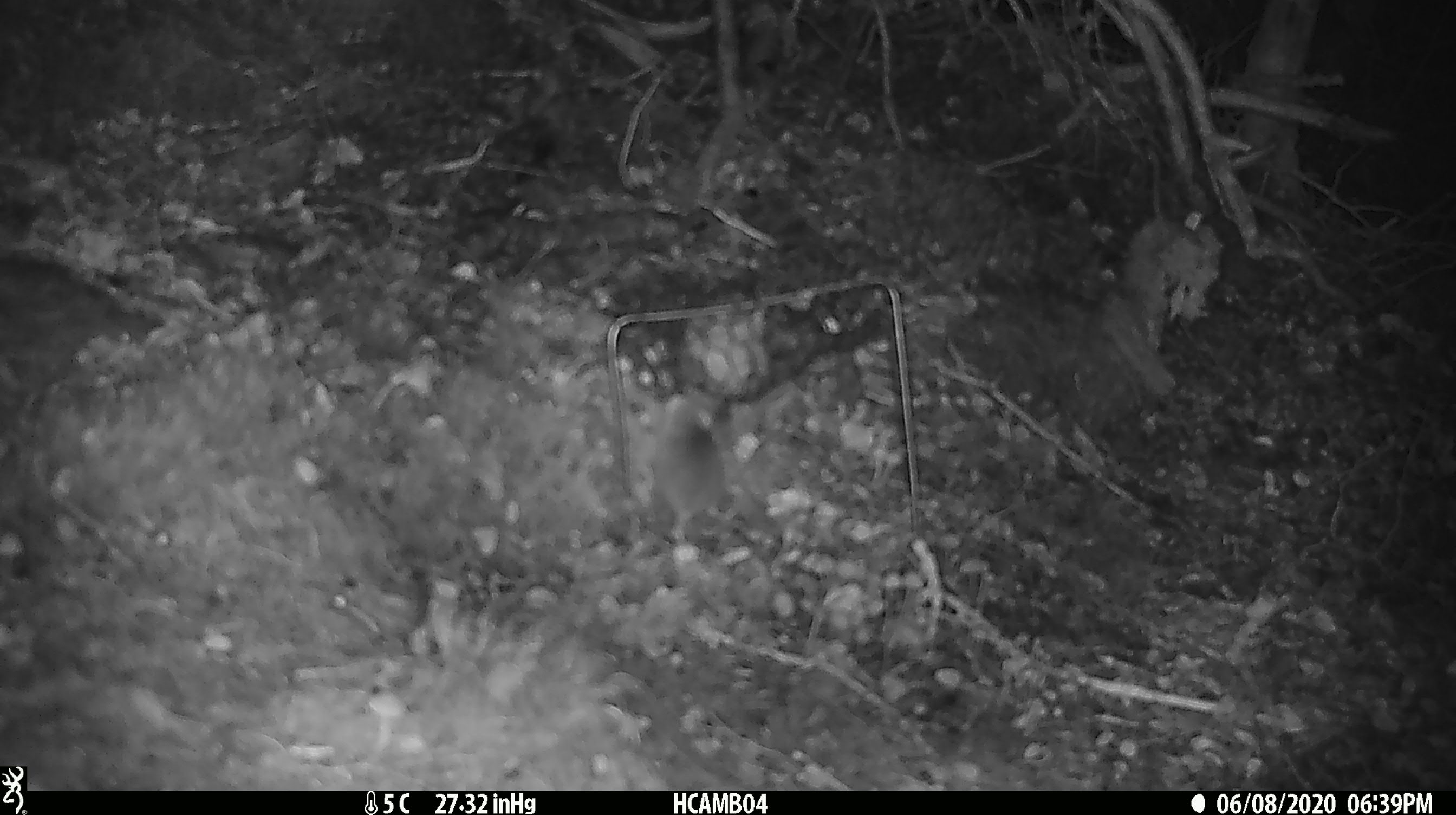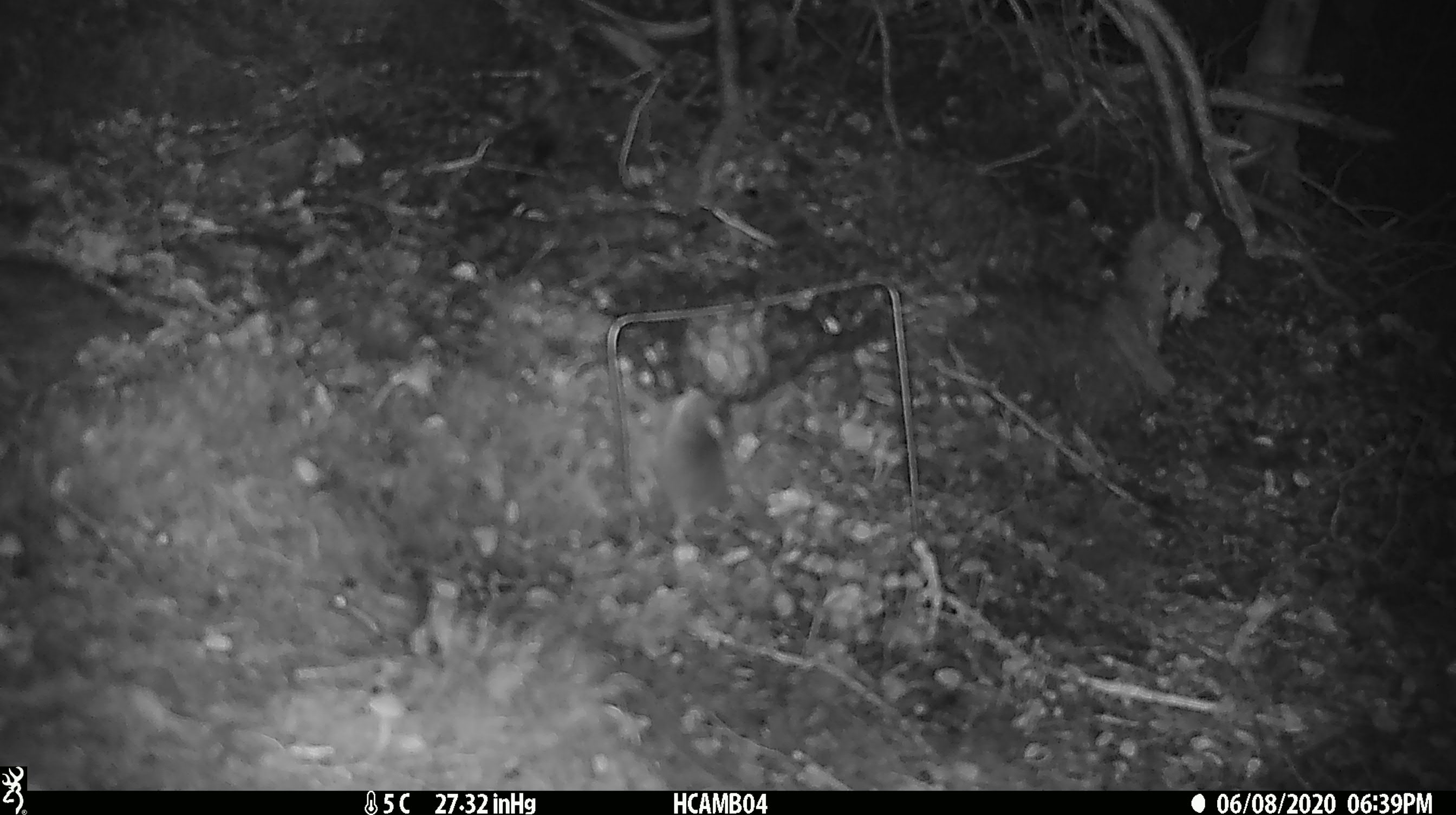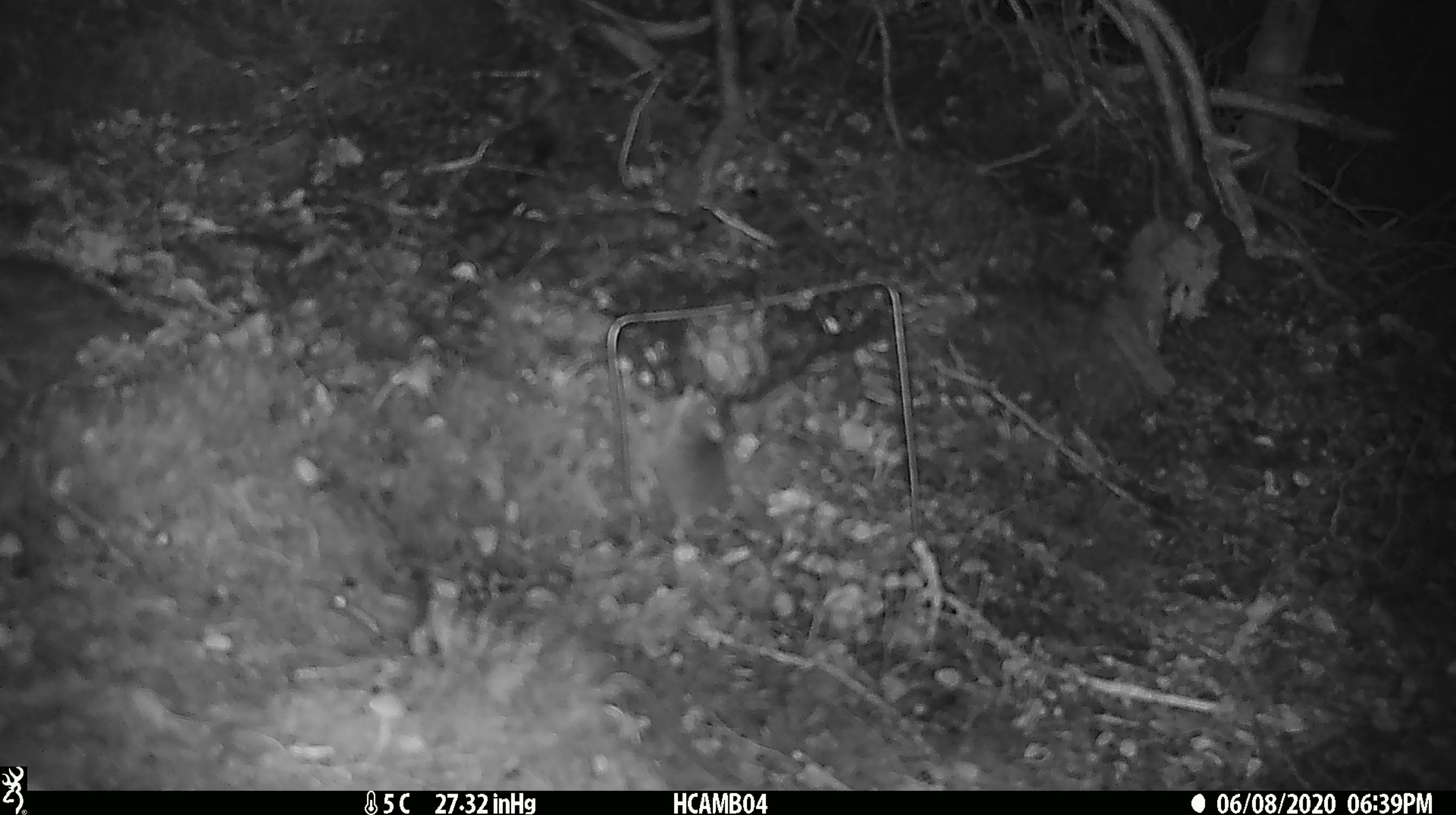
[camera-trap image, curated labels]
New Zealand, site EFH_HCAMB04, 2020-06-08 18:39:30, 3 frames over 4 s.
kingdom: Animalia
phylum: Chordata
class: Mammalia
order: Rodentia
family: Muridae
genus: Mus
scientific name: Mus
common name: mouse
Mouse (Mus).